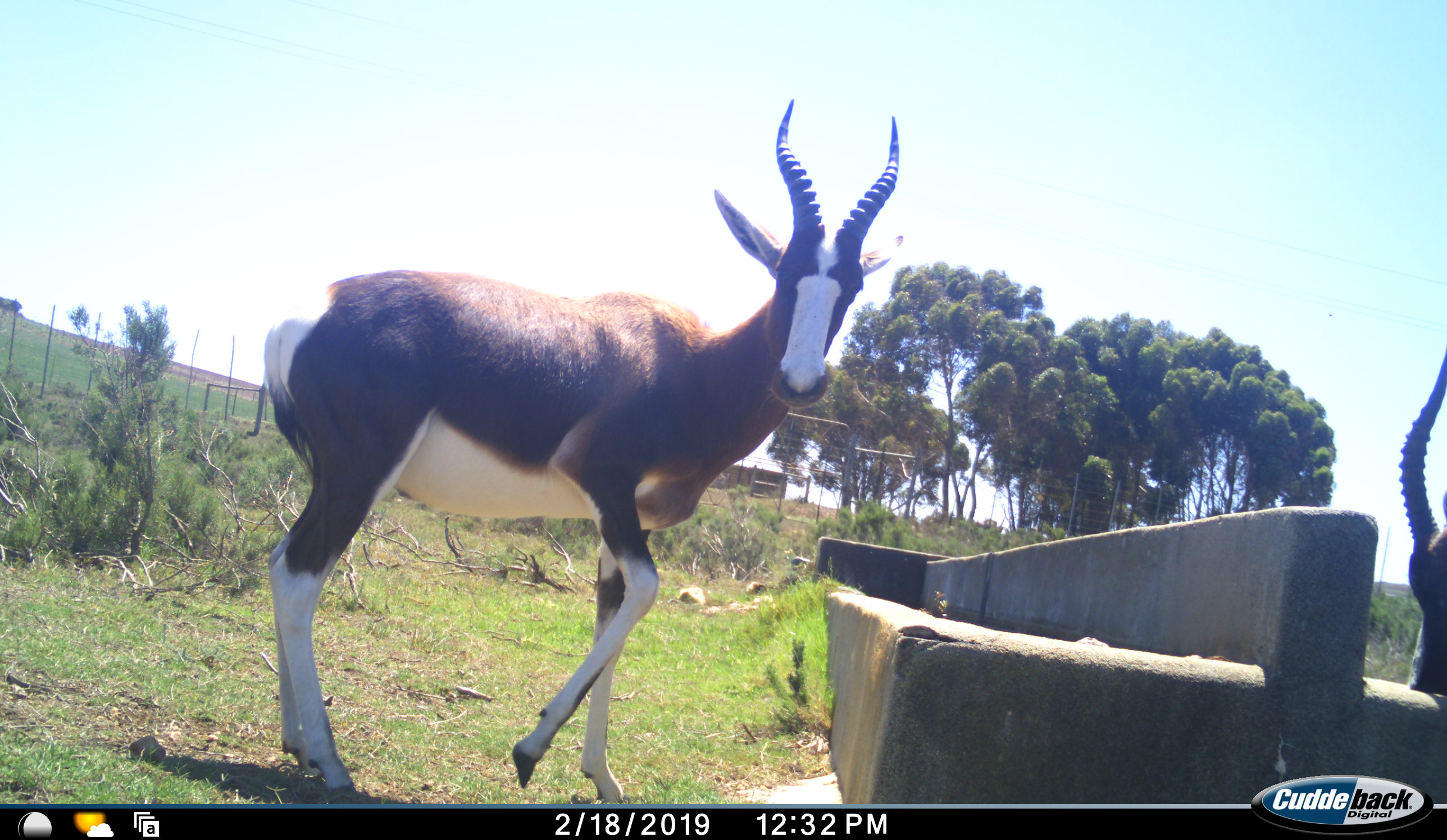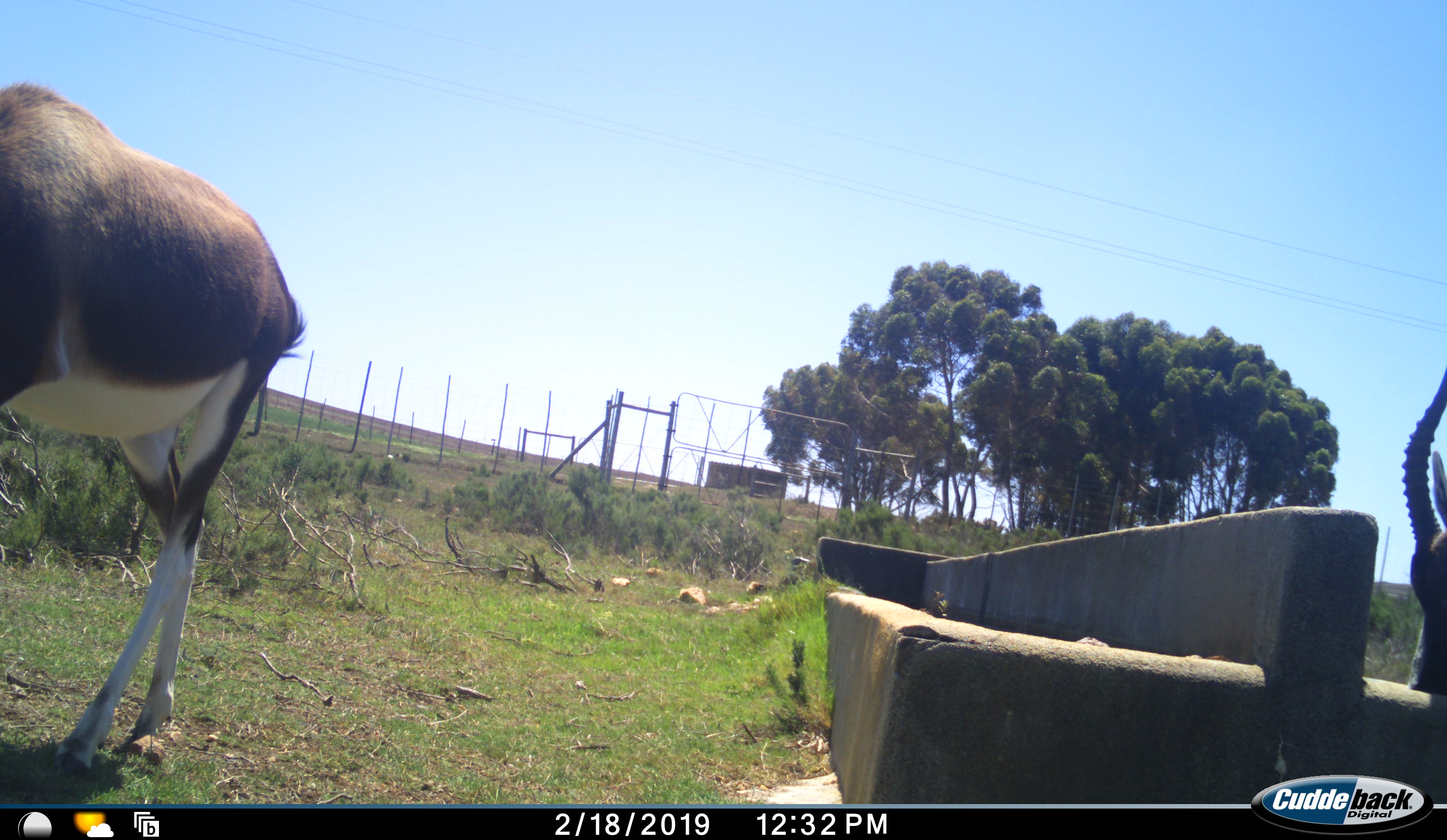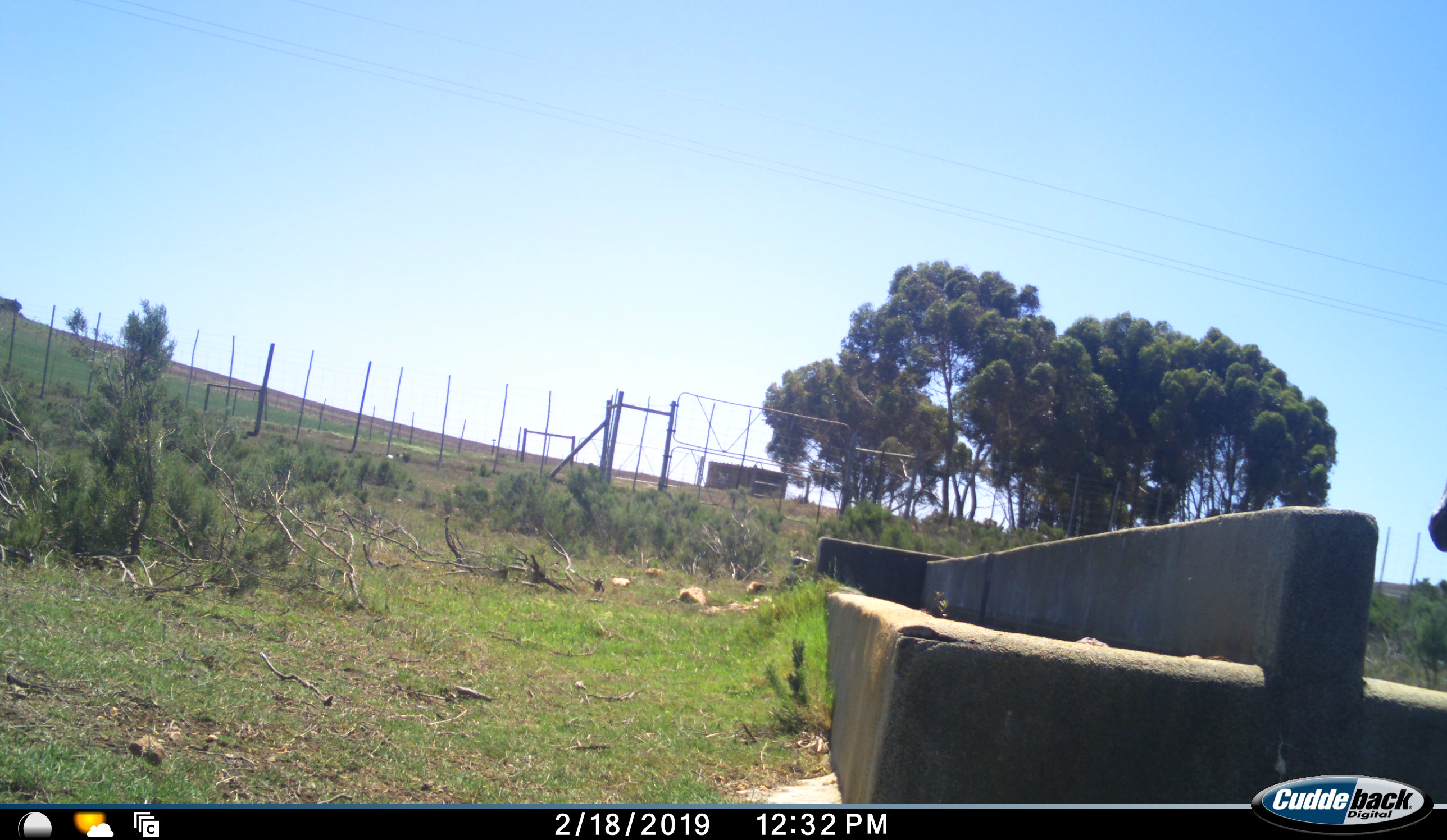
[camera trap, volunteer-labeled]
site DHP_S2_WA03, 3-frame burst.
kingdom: Animalia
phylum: Chordata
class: Mammalia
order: Artiodactyla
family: Bovidae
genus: Damaliscus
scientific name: Damaliscus pygargus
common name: bontebok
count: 2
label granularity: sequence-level